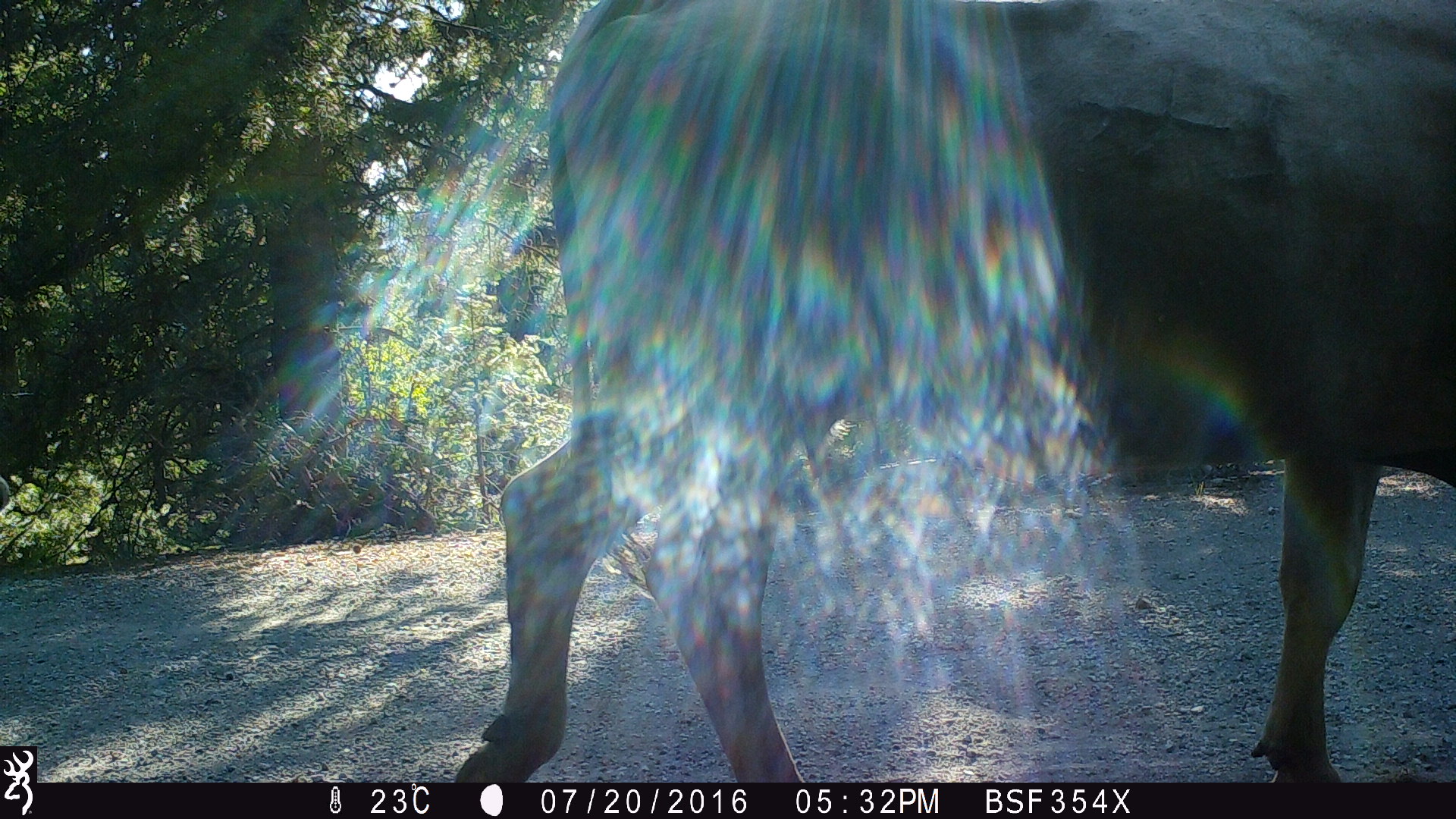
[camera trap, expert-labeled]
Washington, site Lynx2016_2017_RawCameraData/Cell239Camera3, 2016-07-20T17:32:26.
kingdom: Animalia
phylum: Chordata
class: Mammalia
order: Artiodactyla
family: Bovidae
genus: Bos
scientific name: Bos taurus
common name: domestic cattle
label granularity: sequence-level